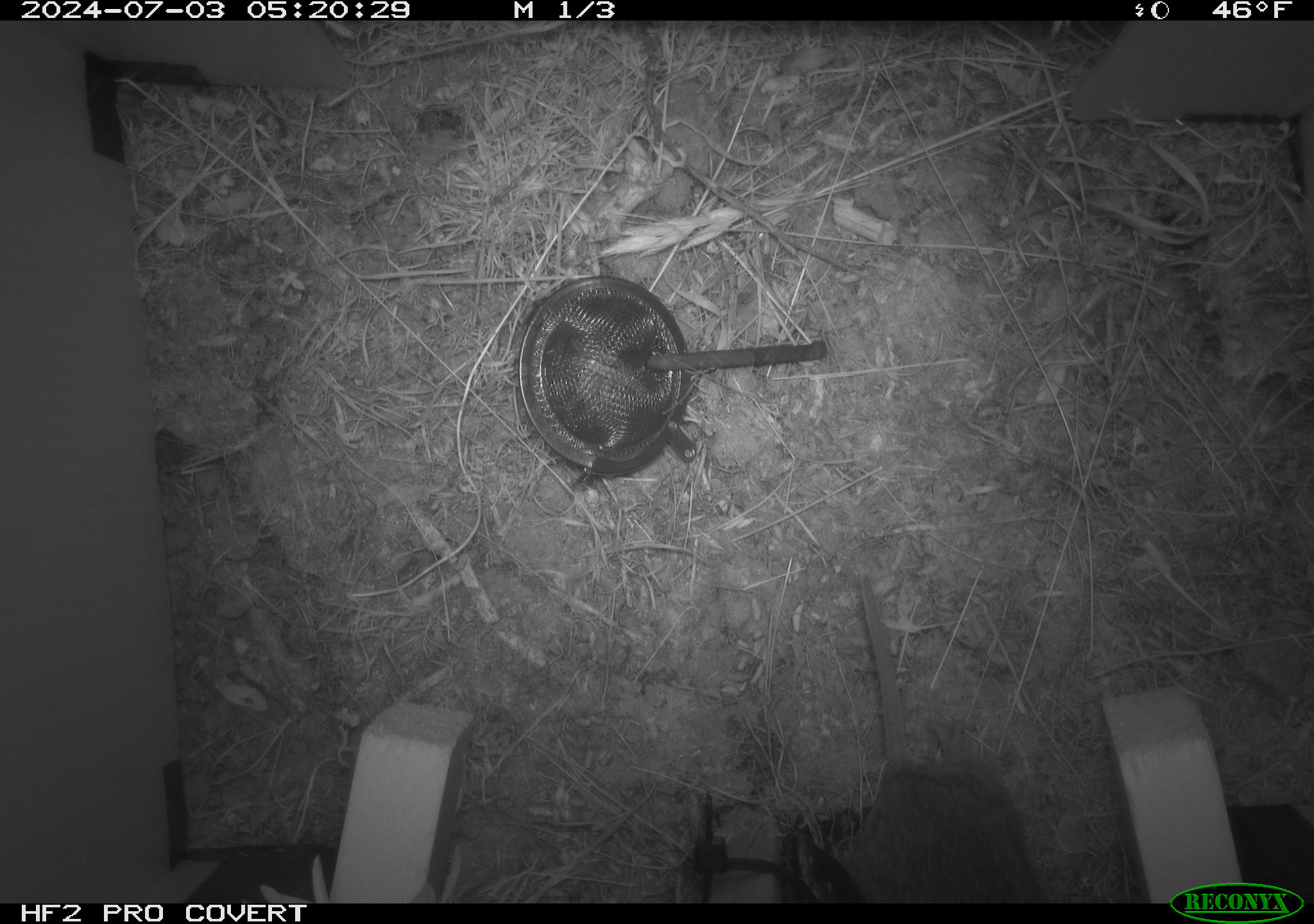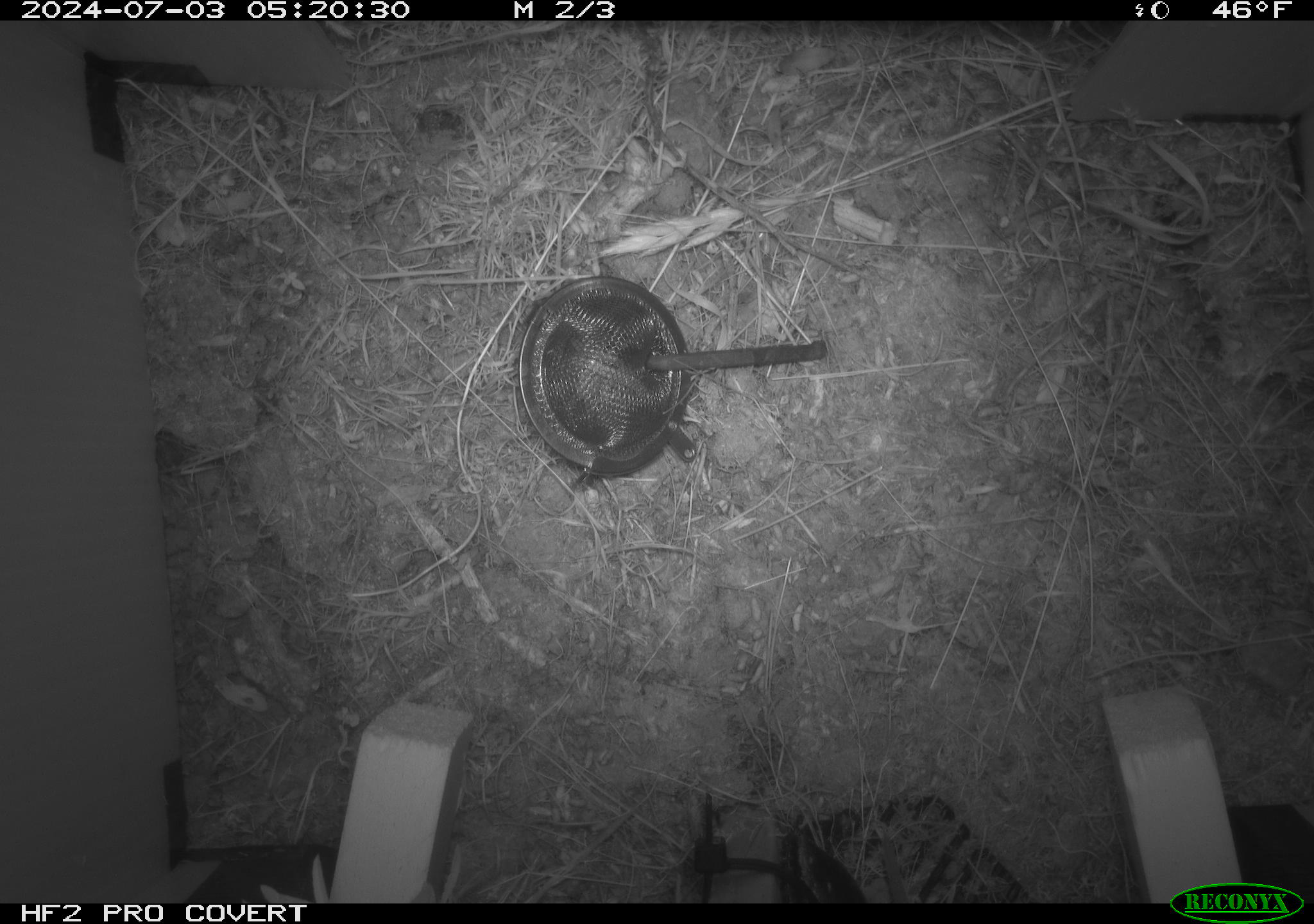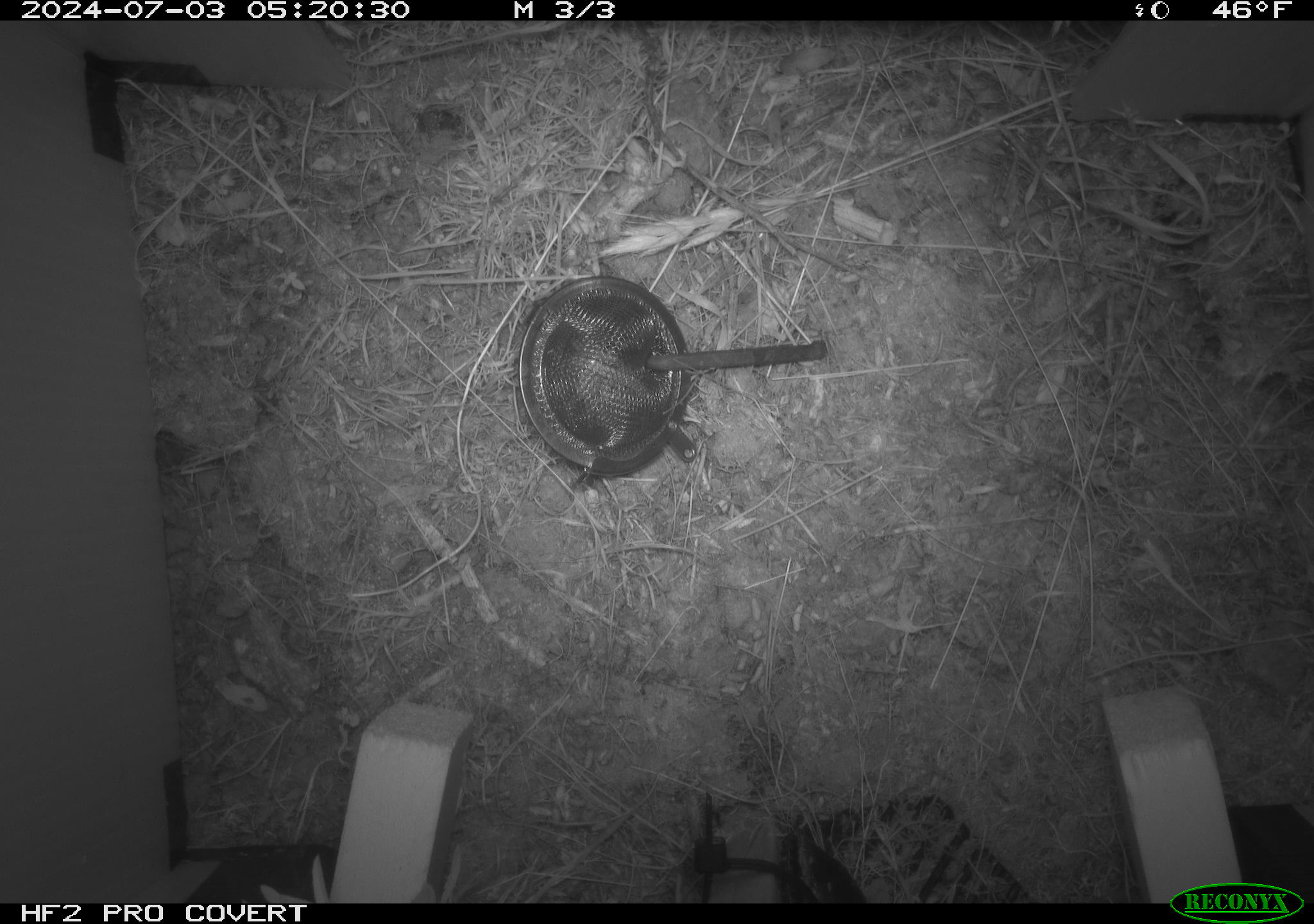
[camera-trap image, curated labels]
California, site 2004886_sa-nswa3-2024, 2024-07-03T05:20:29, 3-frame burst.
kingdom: Animalia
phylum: Chordata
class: Mammalia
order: Rodentia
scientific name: Rodentia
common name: rodent